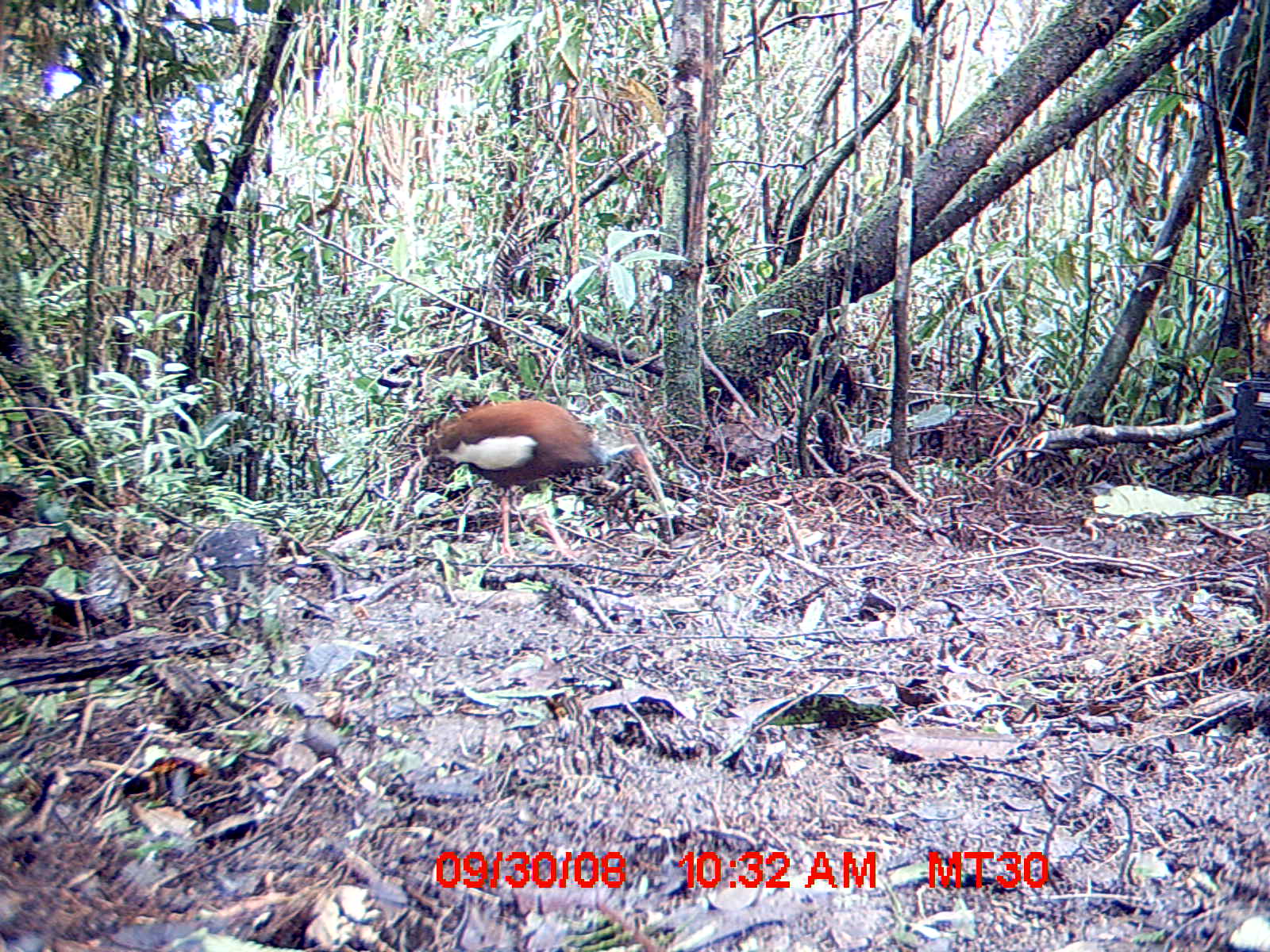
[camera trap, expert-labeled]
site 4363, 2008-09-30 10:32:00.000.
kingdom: Animalia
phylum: Chordata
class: Aves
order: Pelecaniformes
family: Threskiornithidae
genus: Lophotibis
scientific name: Lophotibis cristata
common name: madagascan ibis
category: lophotibis cristataa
Lophotibis cristataa (madagascan ibis) (Lophotibis cristata), count 2.